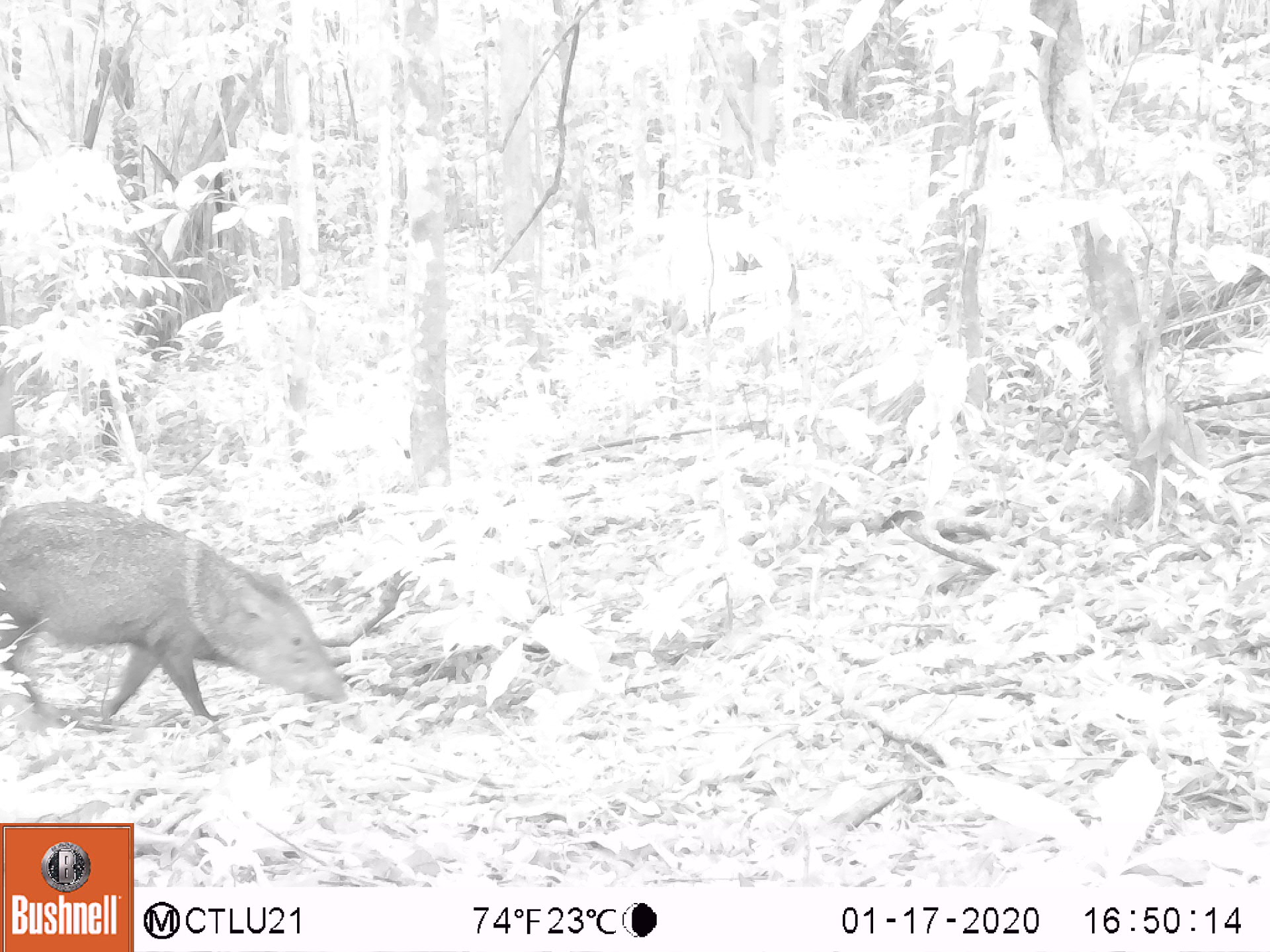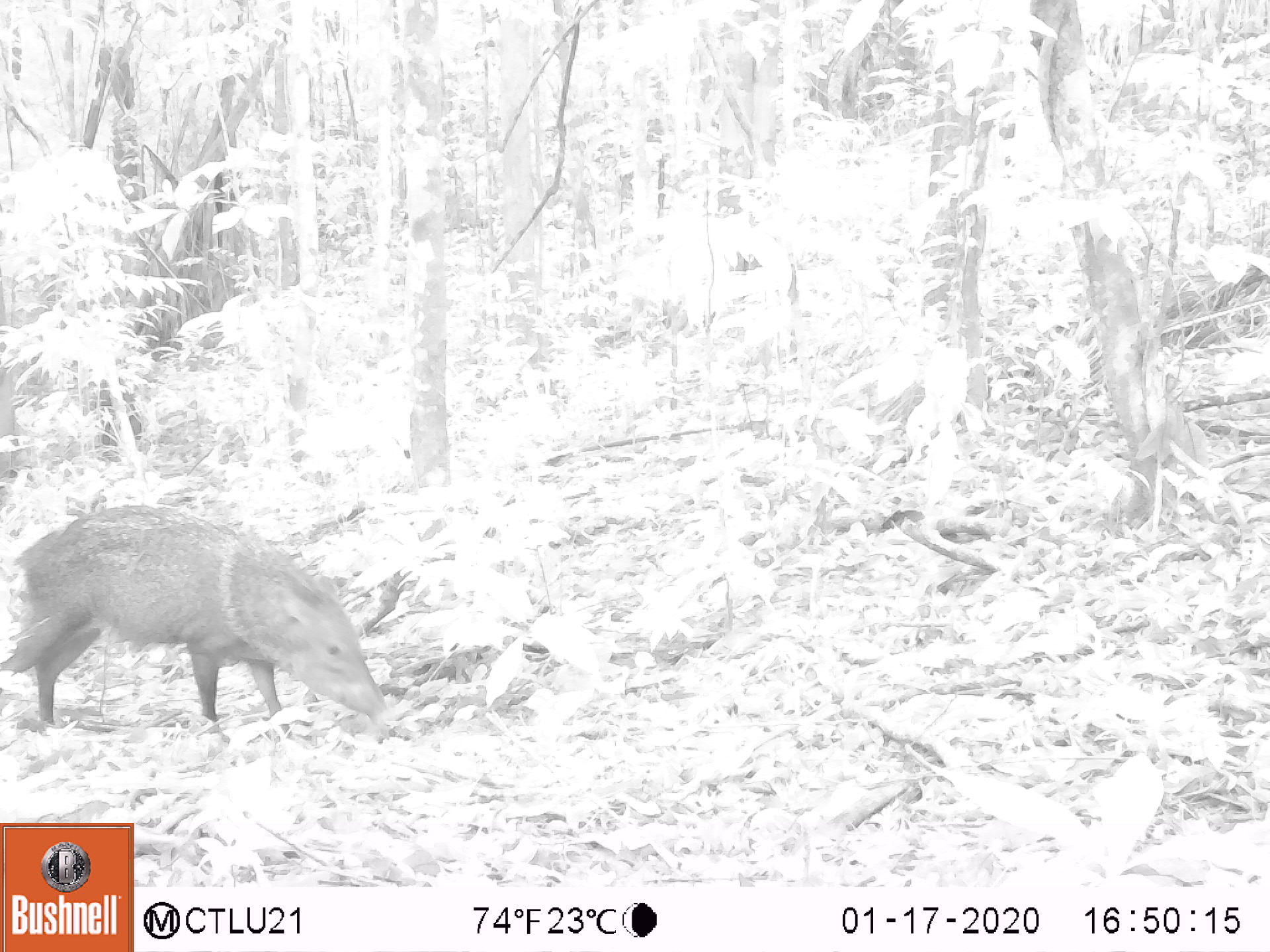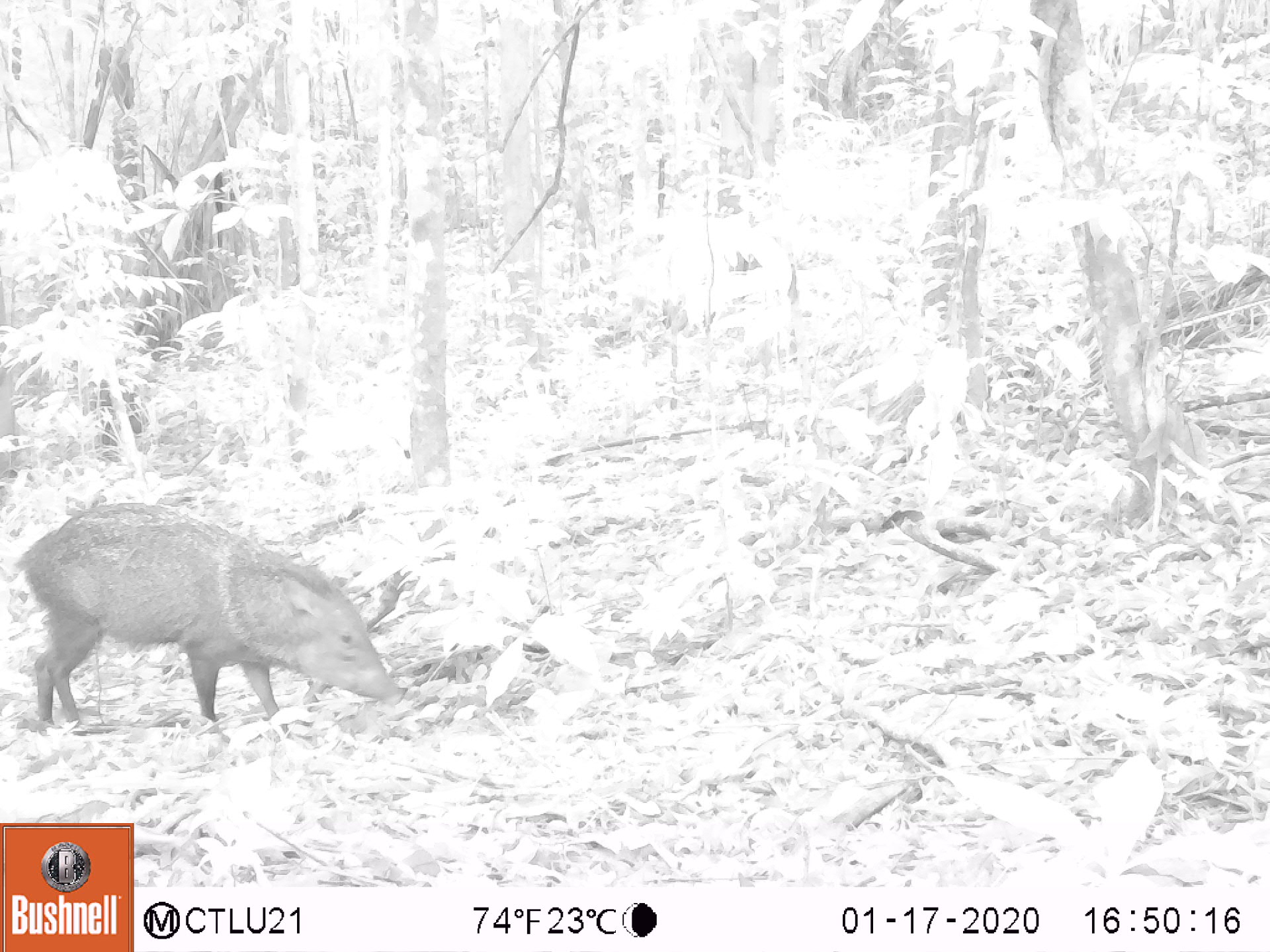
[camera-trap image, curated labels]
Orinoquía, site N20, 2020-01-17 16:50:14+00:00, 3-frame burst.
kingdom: Animalia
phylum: Chordata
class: Mammalia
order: Artiodactyla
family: Tayassuidae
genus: Pecari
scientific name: Pecari tajacu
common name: collared peccary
Collared peccary (Pecari tajacu).